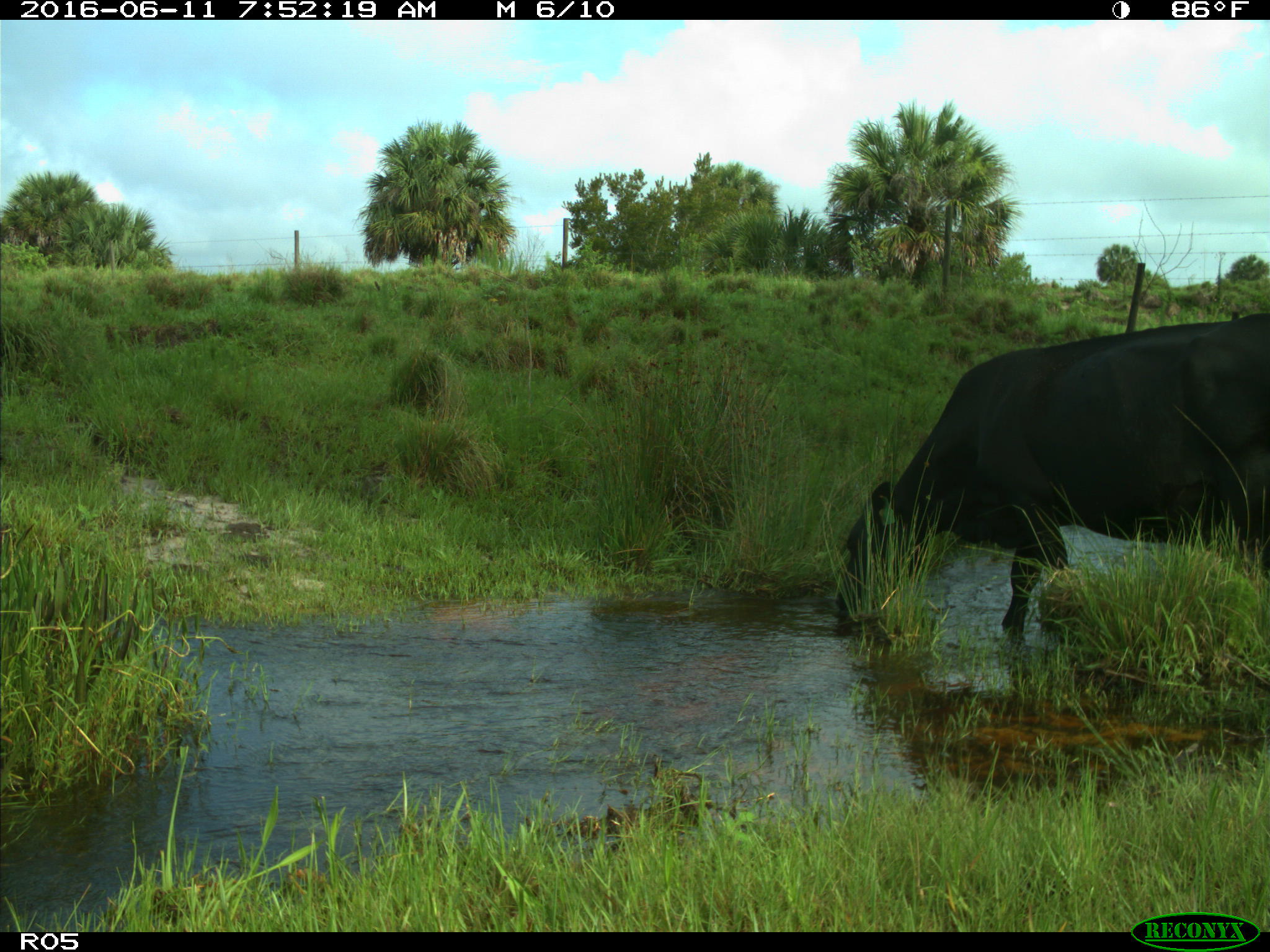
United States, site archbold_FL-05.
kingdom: Animalia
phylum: Chordata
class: Mammalia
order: Artiodactyla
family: Bovidae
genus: Bos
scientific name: Bos taurus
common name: domestic cow